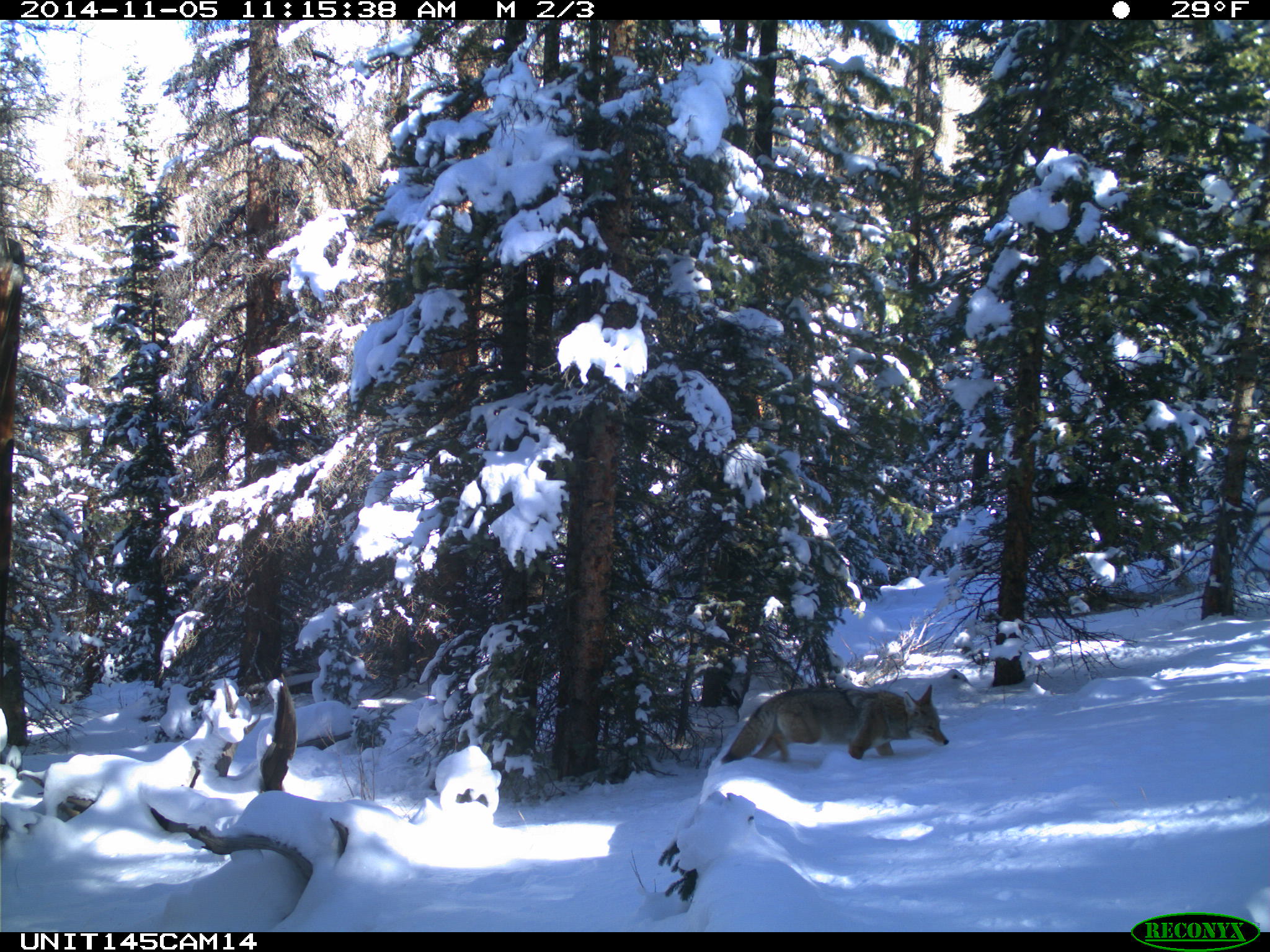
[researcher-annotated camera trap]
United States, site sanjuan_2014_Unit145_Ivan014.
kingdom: Animalia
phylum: Chordata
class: Mammalia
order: Carnivora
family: Canidae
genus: Canis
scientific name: Canis latrans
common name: coyote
Canis latrans (coyote).